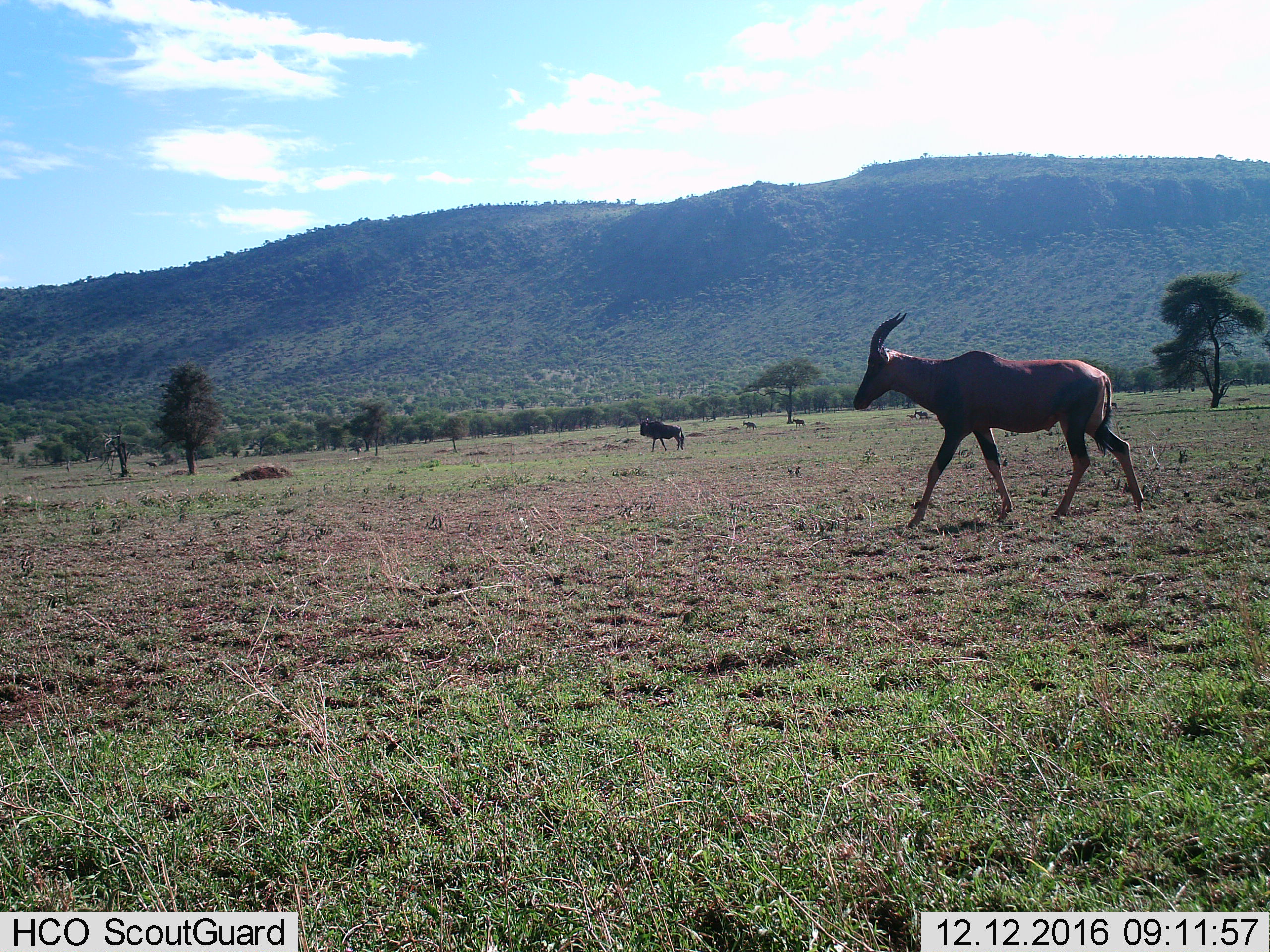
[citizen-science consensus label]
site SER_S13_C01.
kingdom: Animalia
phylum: Chordata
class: Mammalia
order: Artiodactyla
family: Bovidae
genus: Damaliscus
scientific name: Damaliscus lunatus jimela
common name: topi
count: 1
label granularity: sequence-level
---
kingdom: Animalia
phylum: Chordata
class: Mammalia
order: Artiodactyla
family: Bovidae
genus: Connochaetes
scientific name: Connochaetes taurinus taurinus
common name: blue wildebeest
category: wildebeestblue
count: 1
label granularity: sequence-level